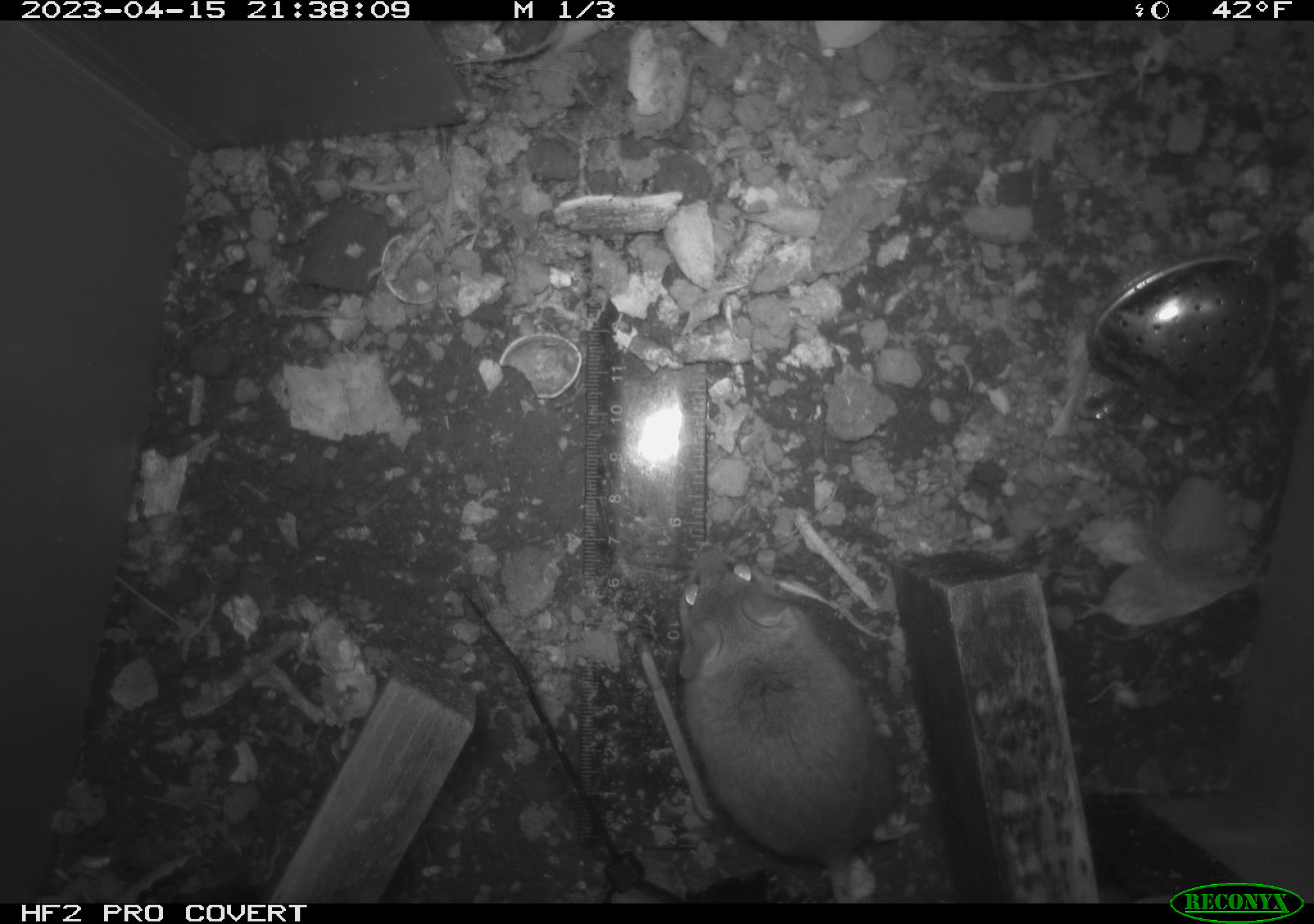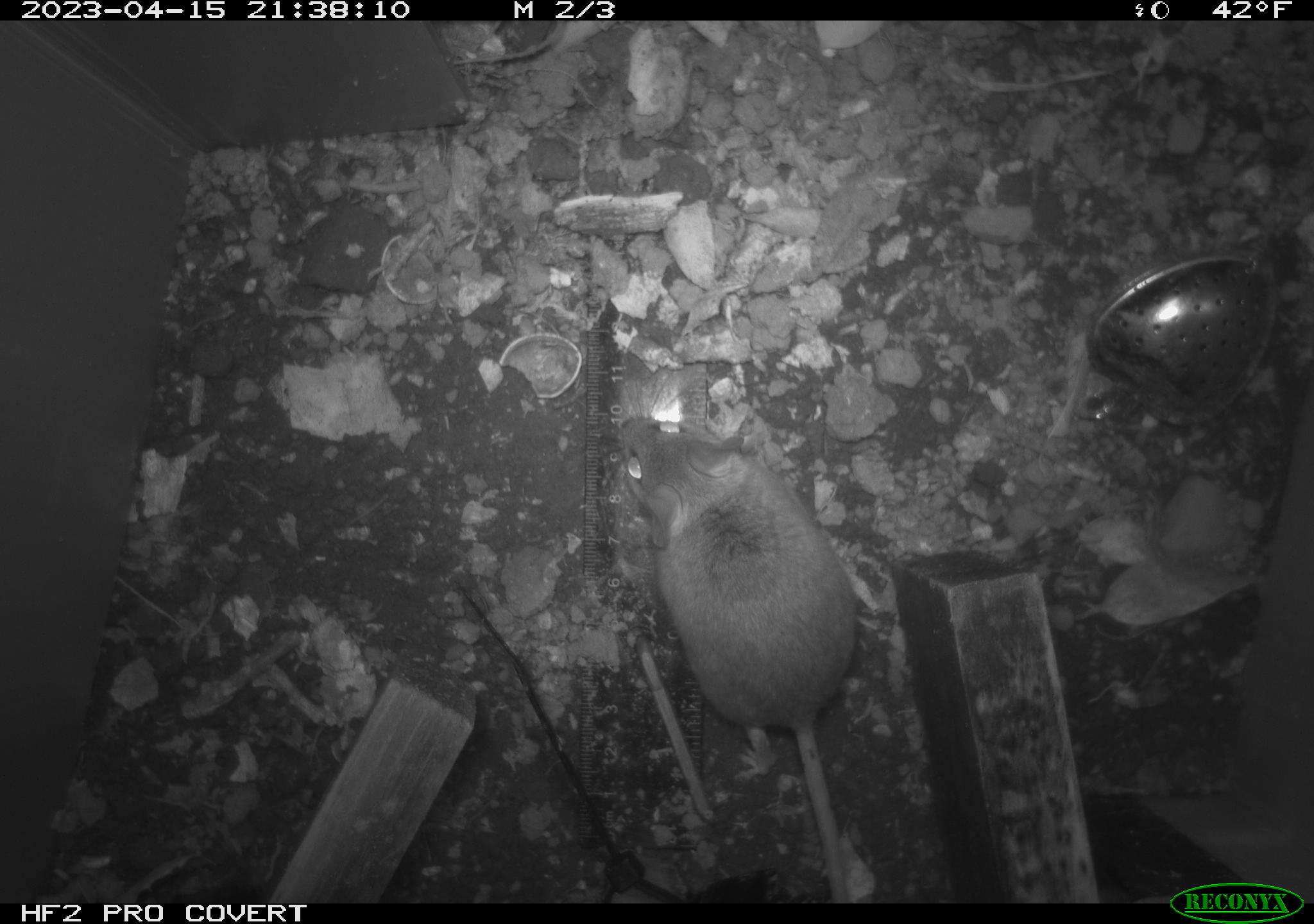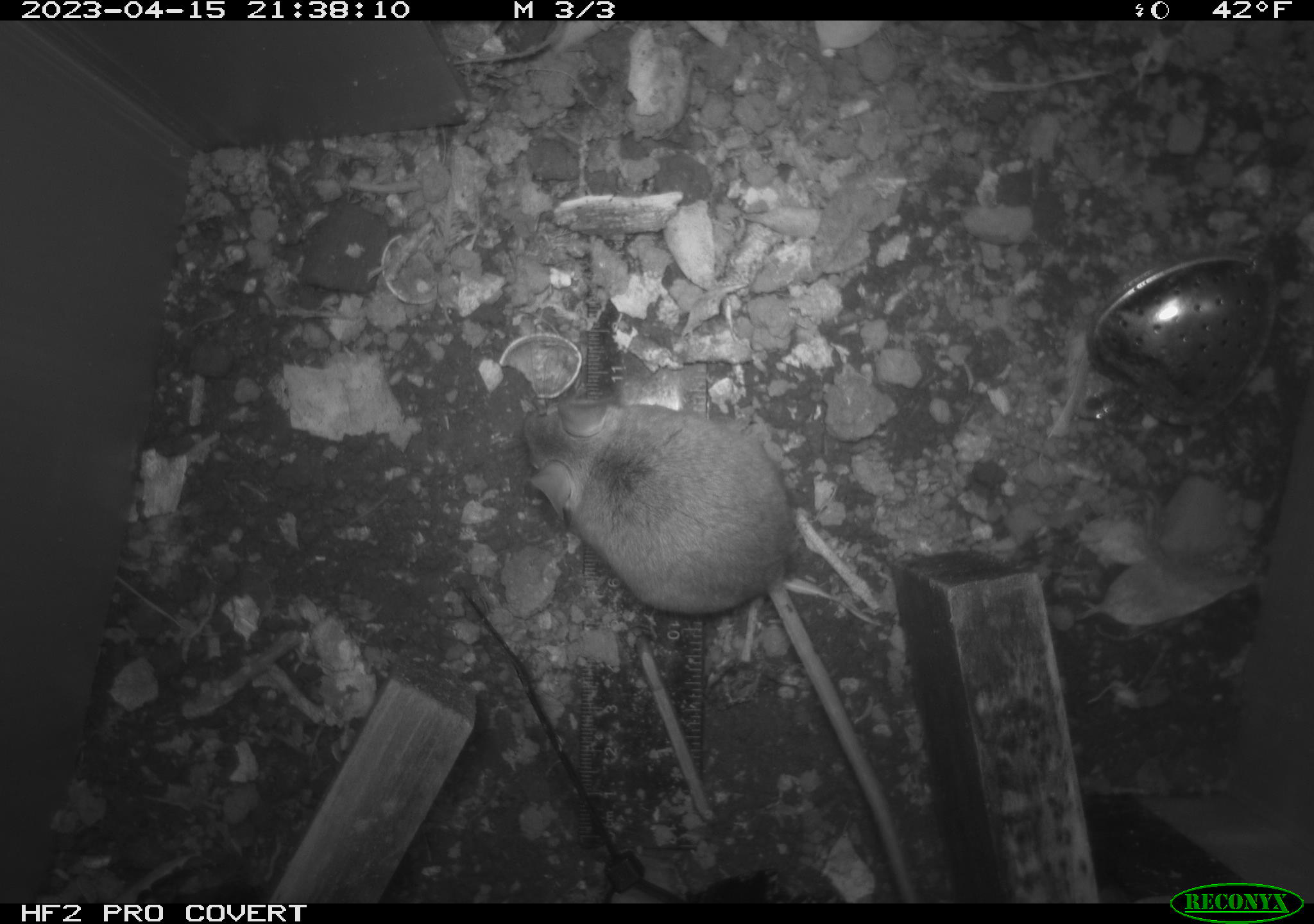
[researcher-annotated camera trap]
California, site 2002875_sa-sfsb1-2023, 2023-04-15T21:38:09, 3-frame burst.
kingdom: Animalia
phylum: Chordata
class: Mammalia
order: Rodentia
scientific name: Rodentia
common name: mouse species